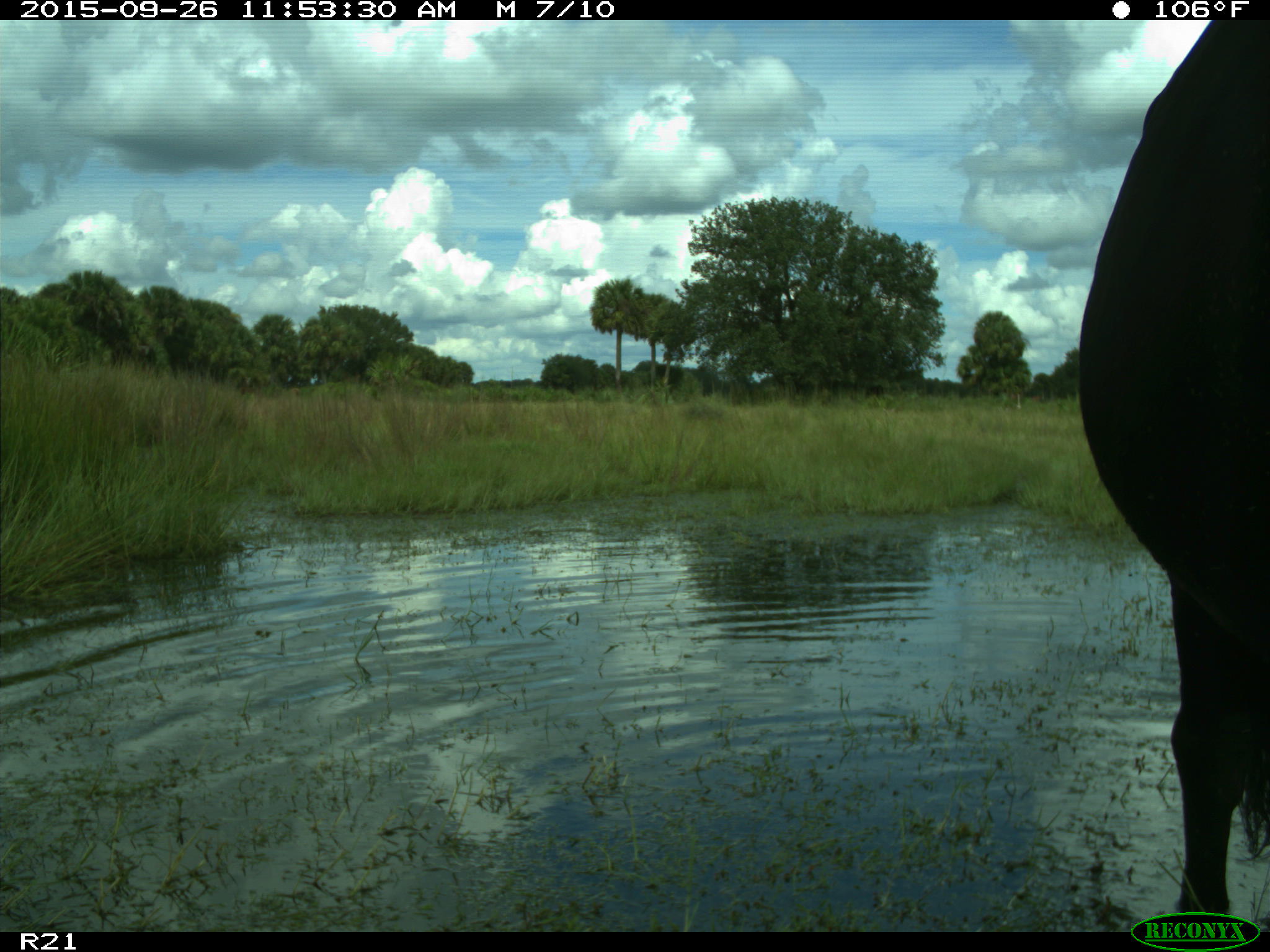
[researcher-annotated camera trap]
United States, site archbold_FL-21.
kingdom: Animalia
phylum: Chordata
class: Mammalia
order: Artiodactyla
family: Bovidae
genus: Bos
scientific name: Bos taurus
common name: domestic cow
Bos taurus (domestic cow).